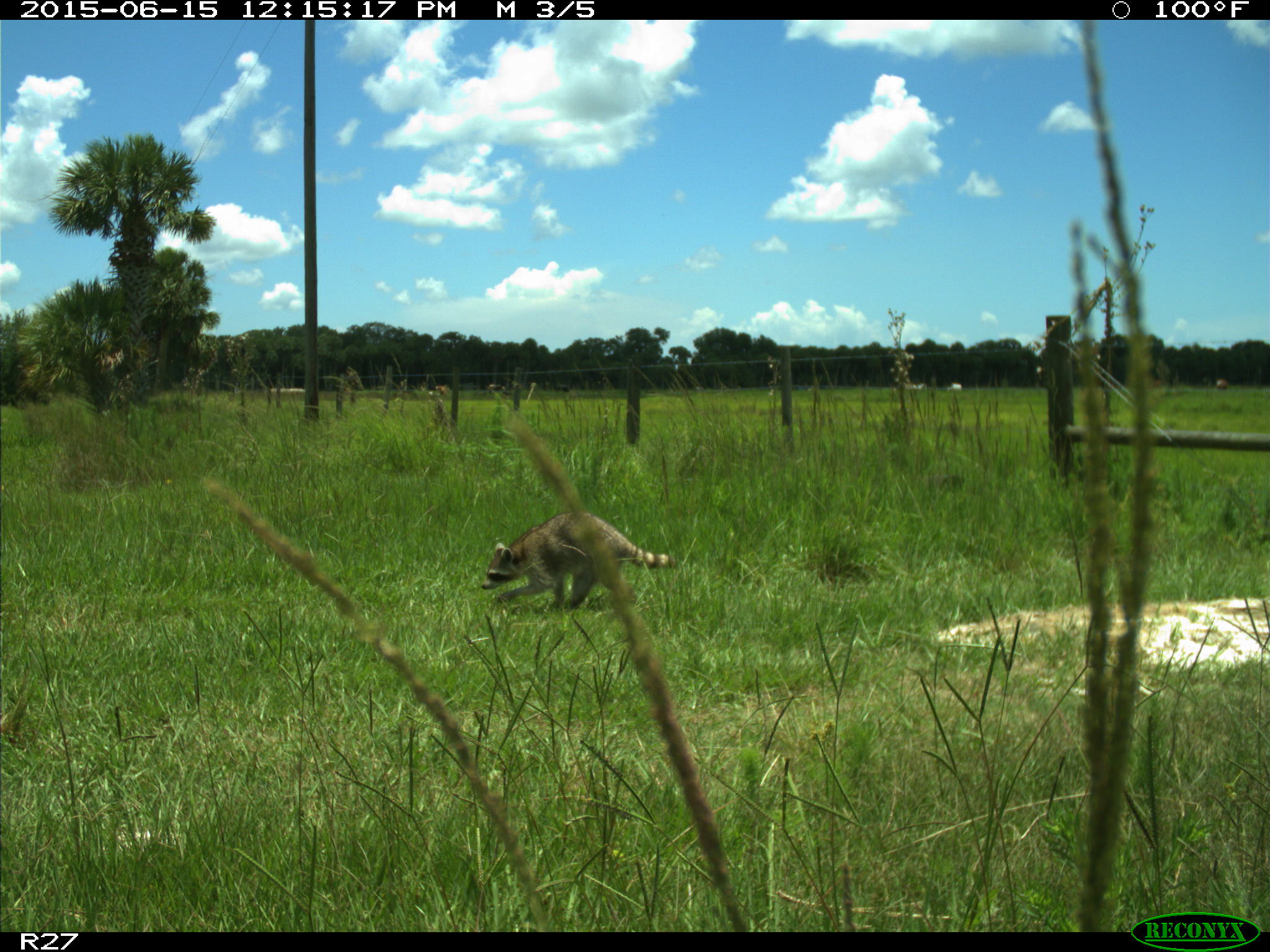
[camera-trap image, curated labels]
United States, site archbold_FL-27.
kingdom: Animalia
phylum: Chordata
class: Mammalia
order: Artiodactyla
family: Bovidae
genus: Bos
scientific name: Bos taurus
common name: domestic cow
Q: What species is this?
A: Bos taurus (domestic cow).